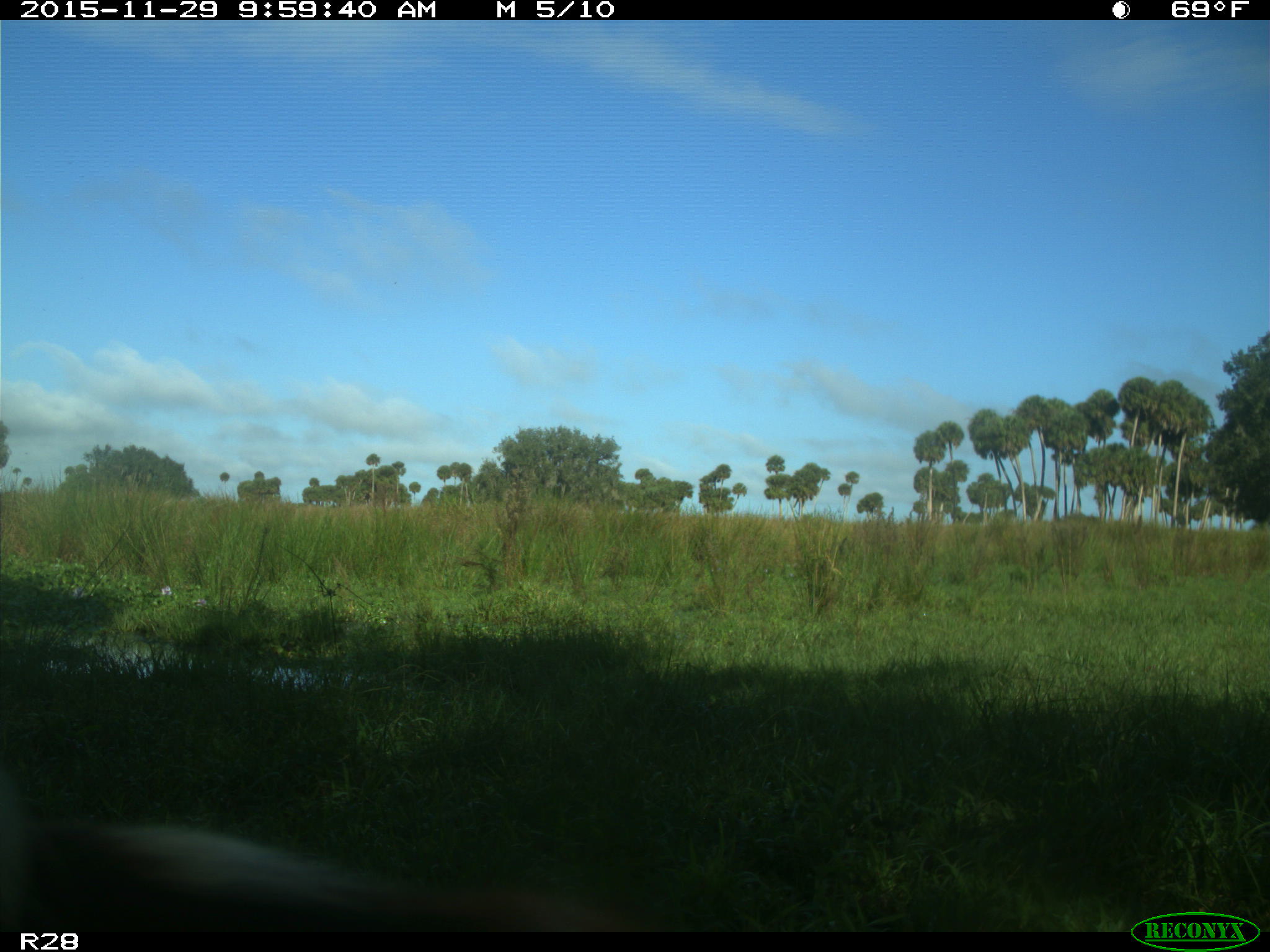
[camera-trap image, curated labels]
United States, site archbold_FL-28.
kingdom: Animalia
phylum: Chordata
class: Mammalia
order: Artiodactyla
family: Bovidae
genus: Bos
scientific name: Bos taurus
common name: domestic cow